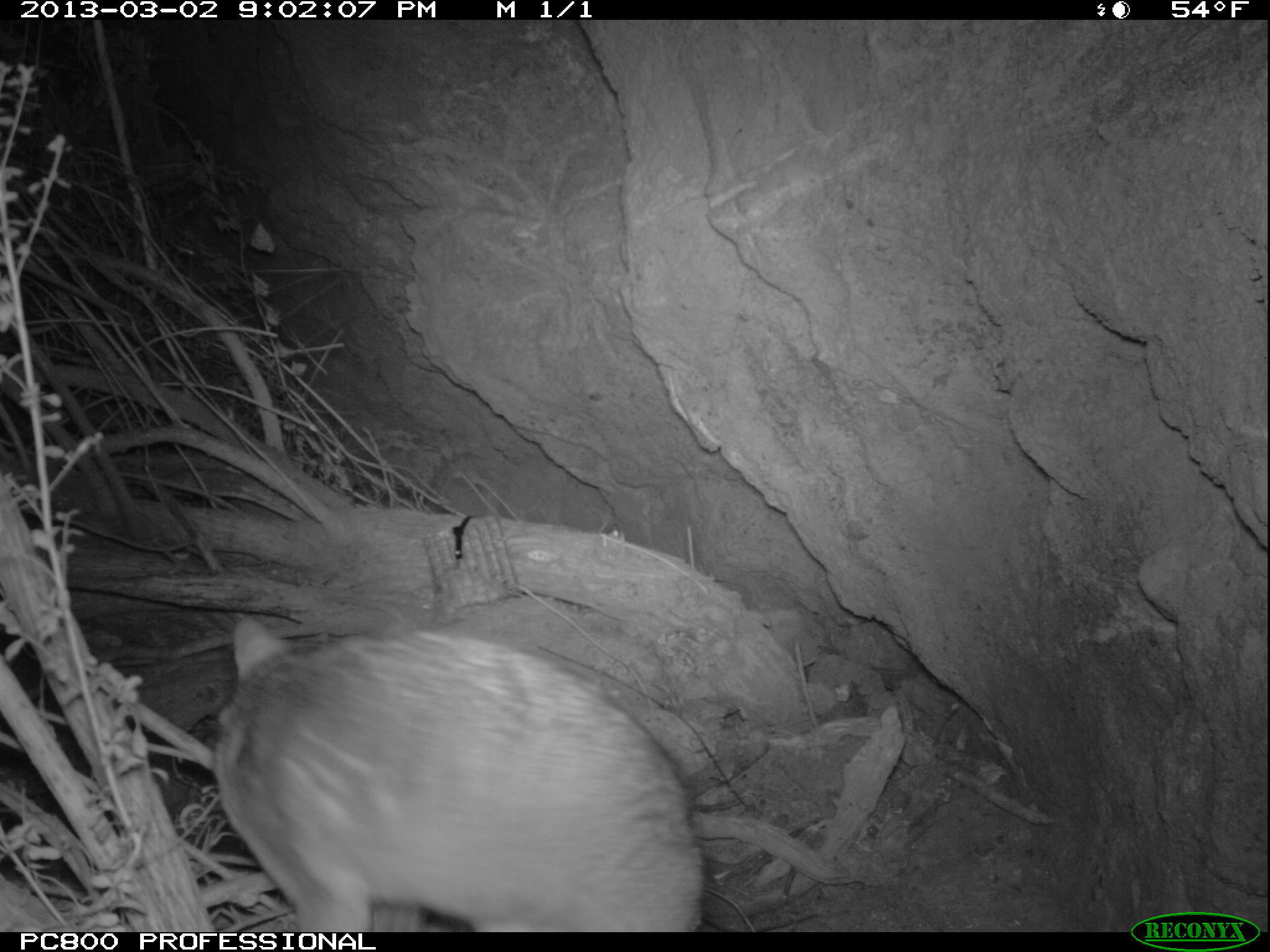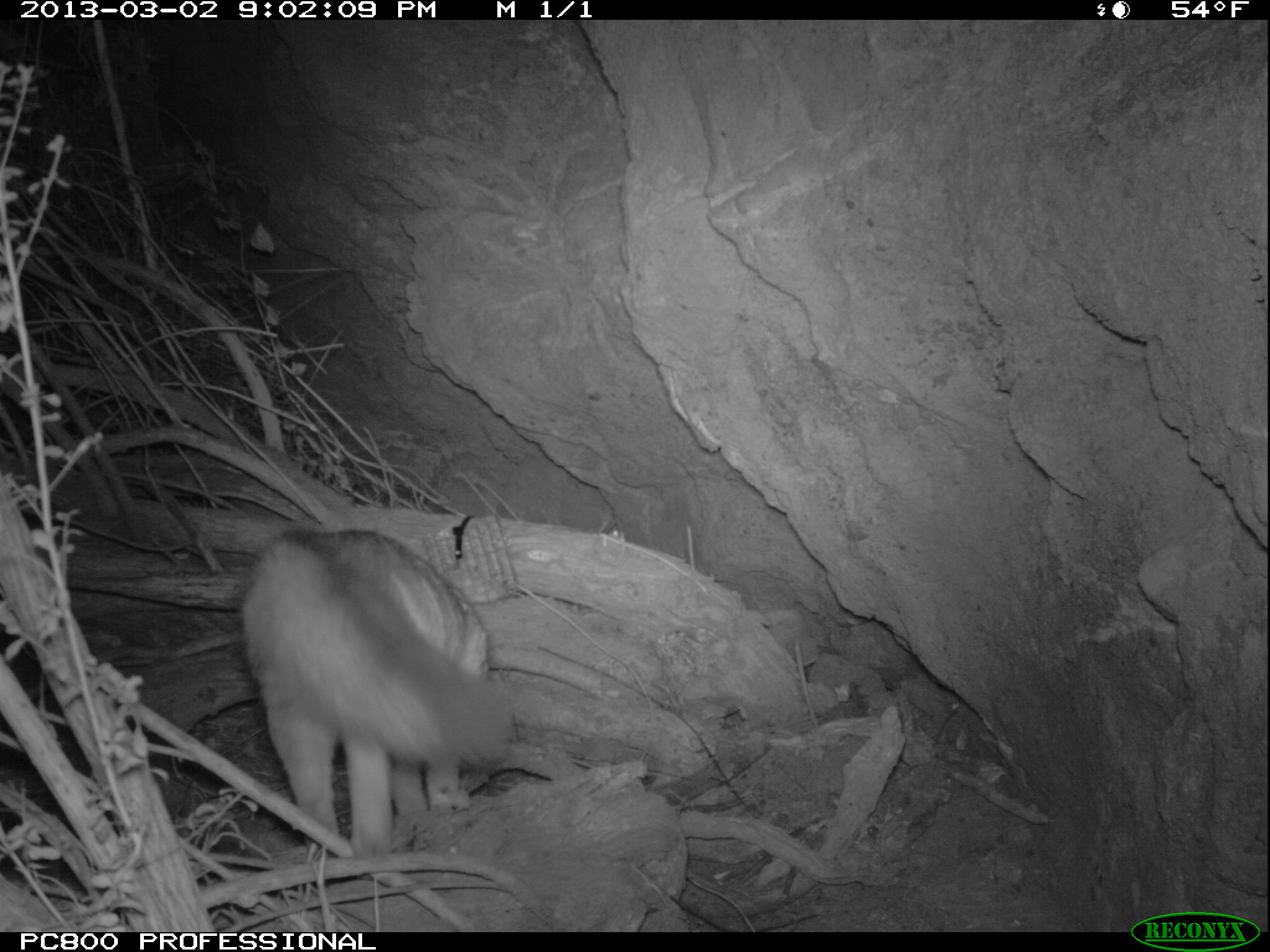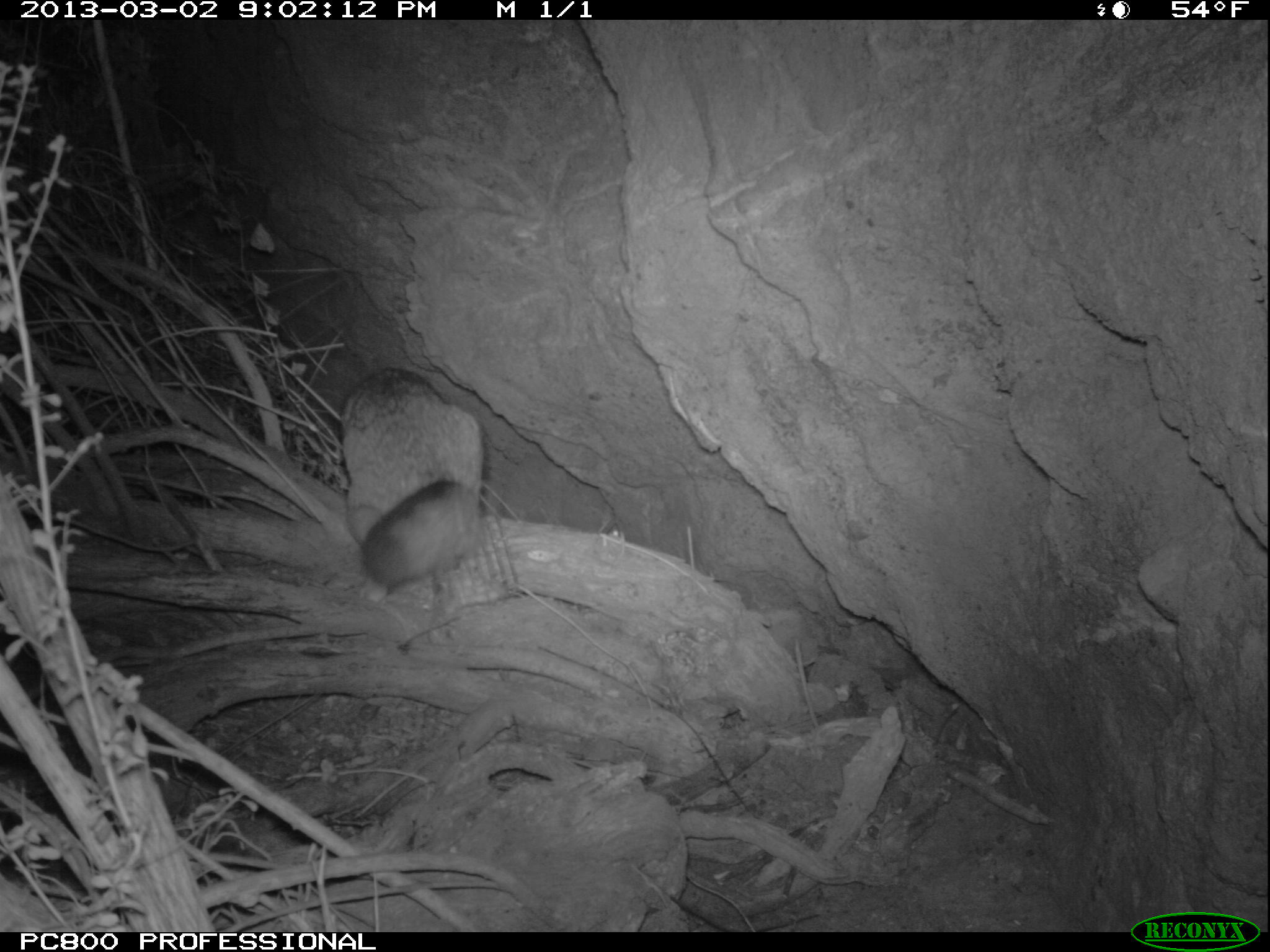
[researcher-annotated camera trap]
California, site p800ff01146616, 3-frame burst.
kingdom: Animalia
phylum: Chordata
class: Mammalia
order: Carnivora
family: Canidae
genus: Urocyon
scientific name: Urocyon littoralis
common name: island fox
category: fox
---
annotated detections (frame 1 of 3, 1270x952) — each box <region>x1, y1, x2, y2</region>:
fox: <region>213, 612, 704, 931</region>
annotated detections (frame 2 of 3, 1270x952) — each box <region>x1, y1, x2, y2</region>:
fox: <region>241, 529, 514, 879</region>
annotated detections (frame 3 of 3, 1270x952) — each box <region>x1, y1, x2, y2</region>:
fox: <region>339, 369, 483, 589</region>